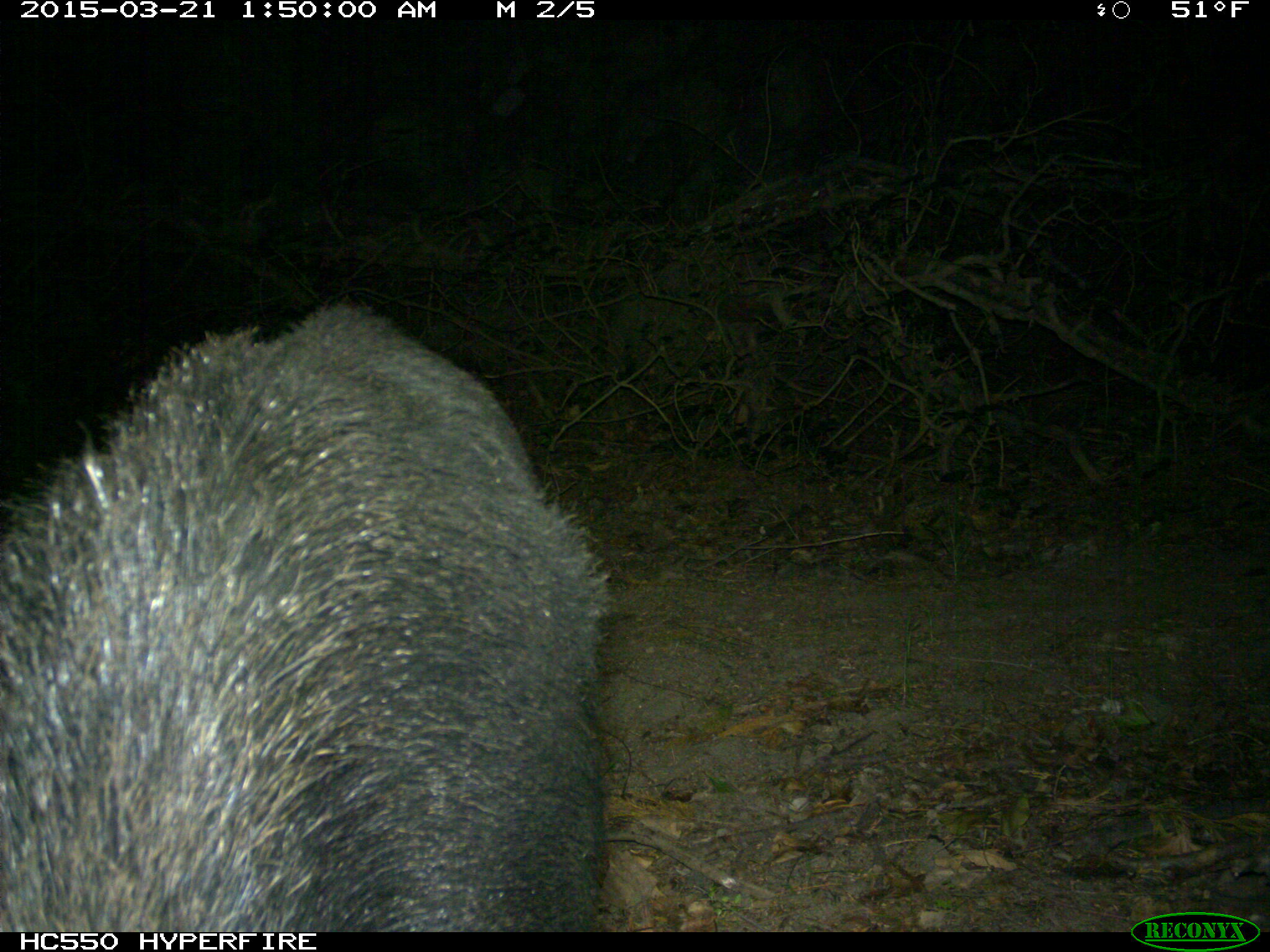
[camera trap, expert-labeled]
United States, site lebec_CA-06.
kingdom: Animalia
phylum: Chordata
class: Mammalia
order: Artiodactyla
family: Suidae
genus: Sus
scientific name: Sus scrofa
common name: wild boar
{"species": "Sus scrofa (wild boar)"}